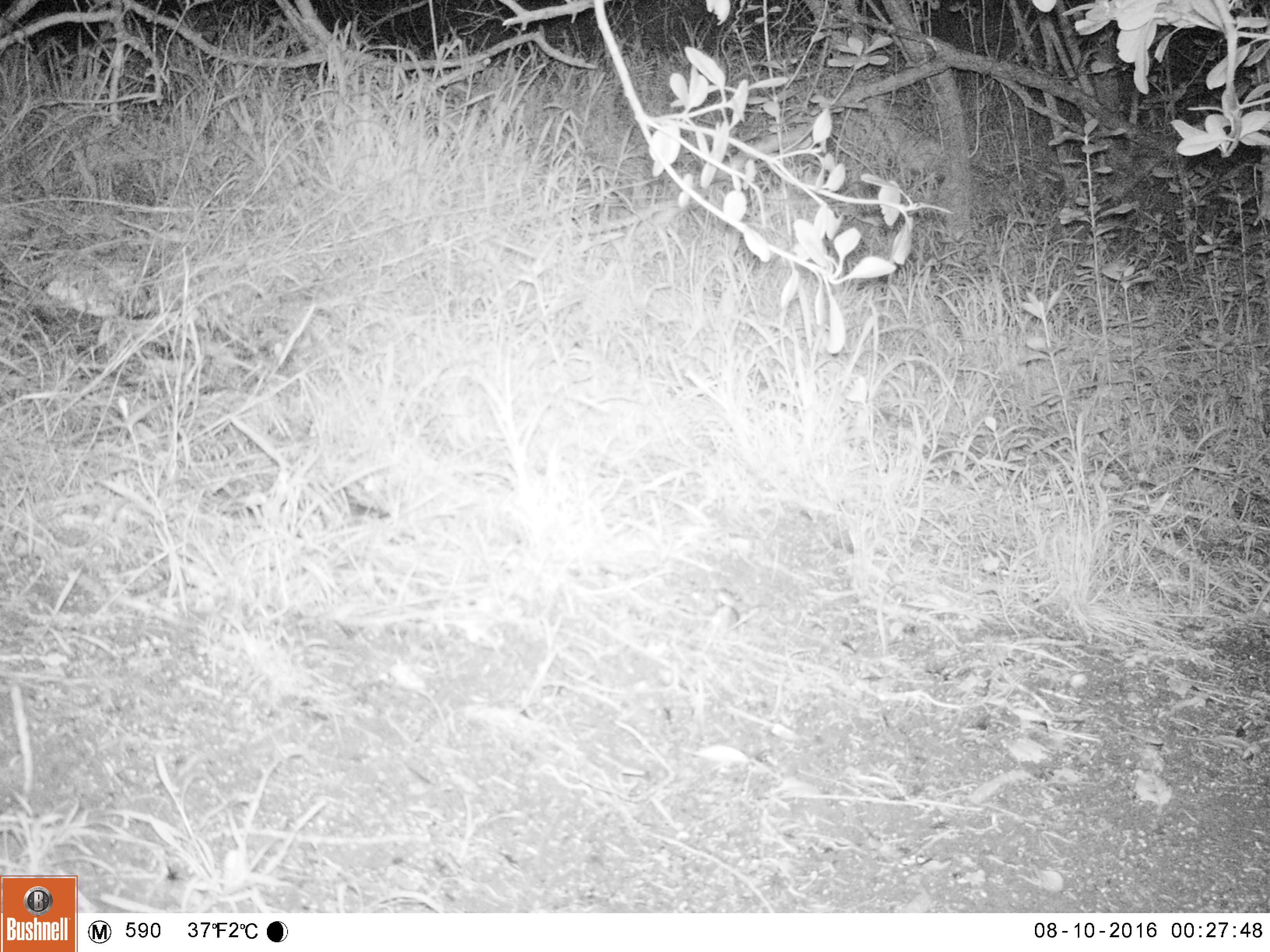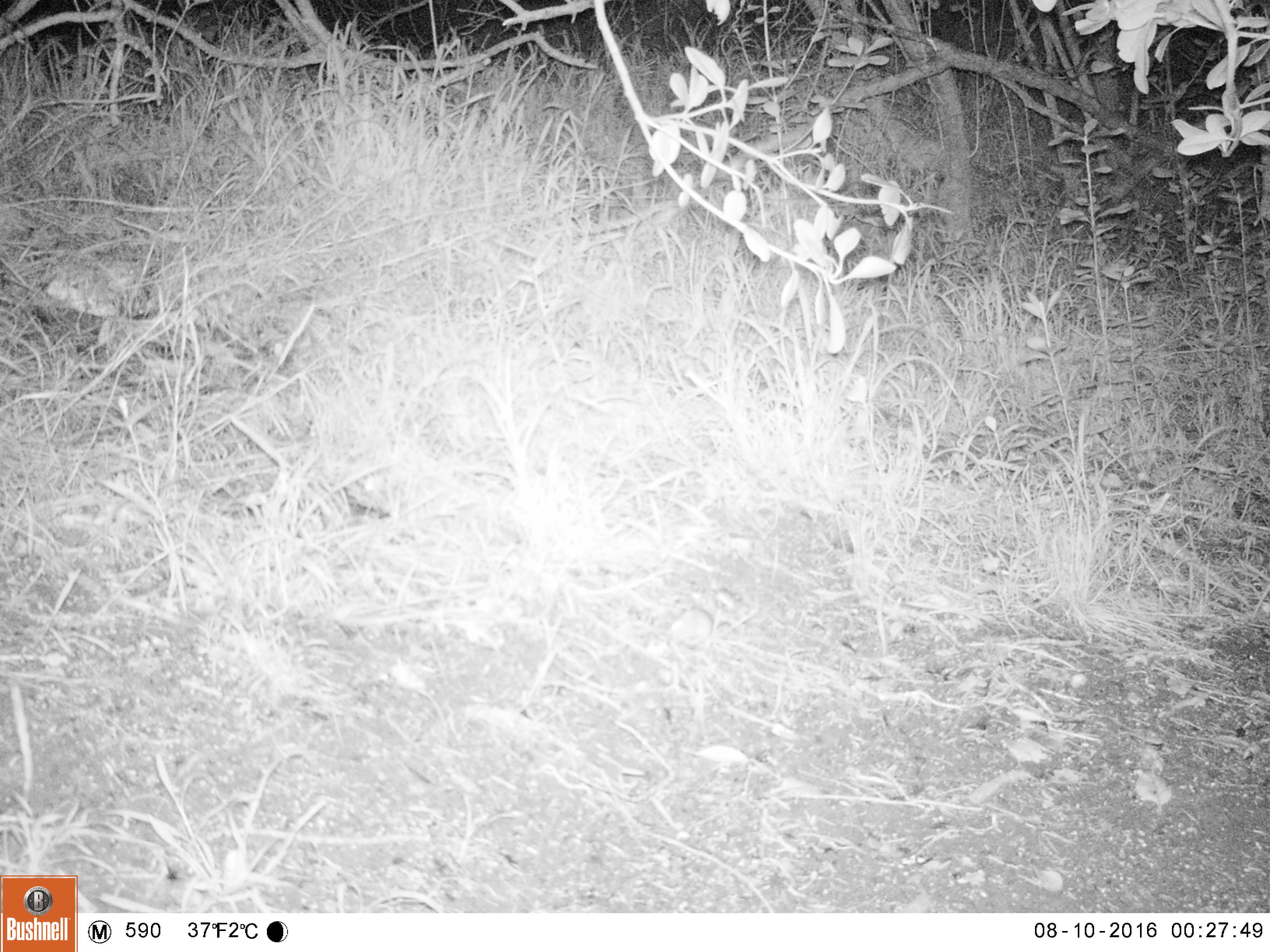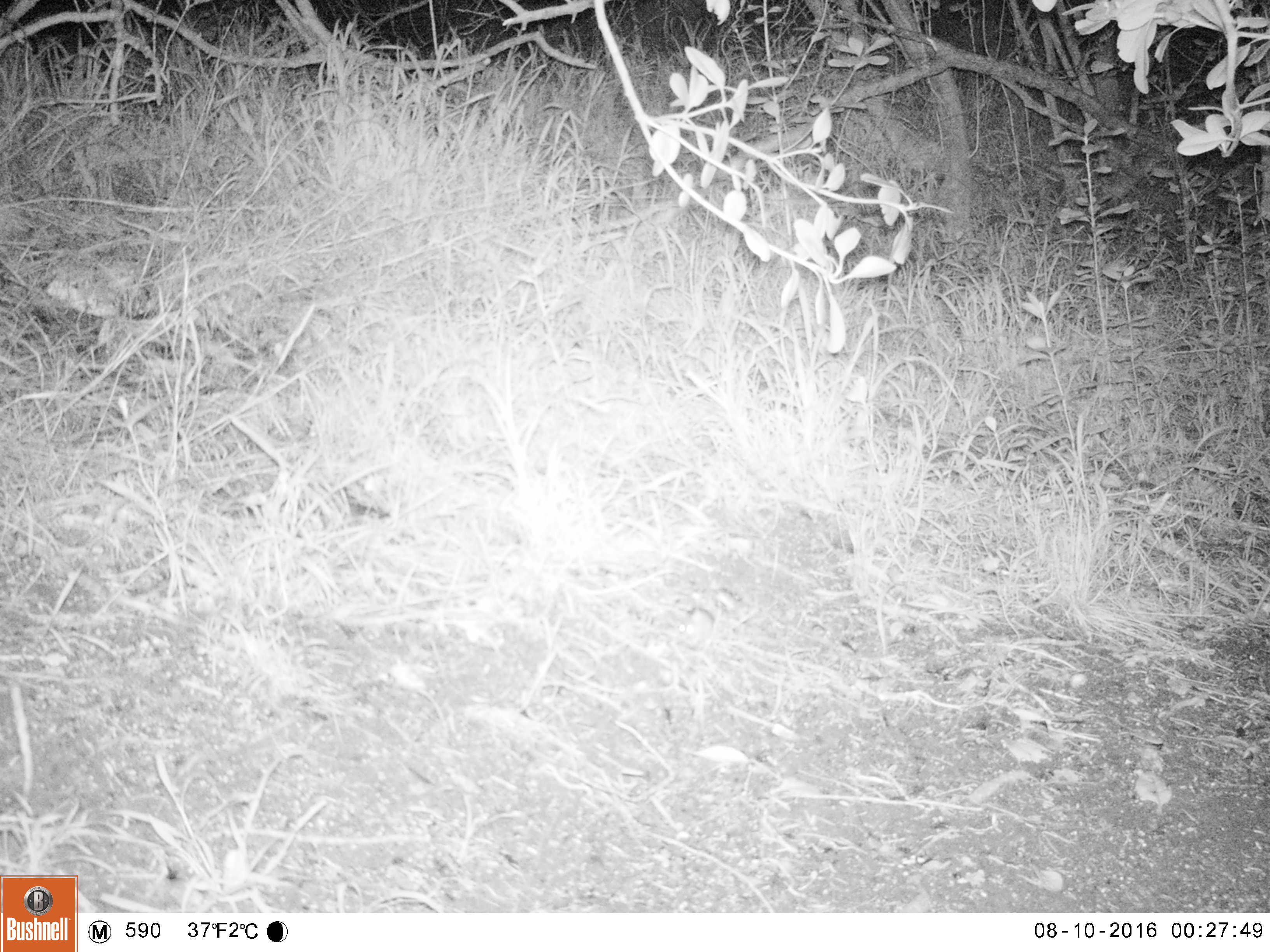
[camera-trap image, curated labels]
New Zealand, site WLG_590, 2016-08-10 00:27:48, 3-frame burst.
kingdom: Animalia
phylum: Chordata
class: Mammalia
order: Rodentia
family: Muridae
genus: Mus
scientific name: Mus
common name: mouse